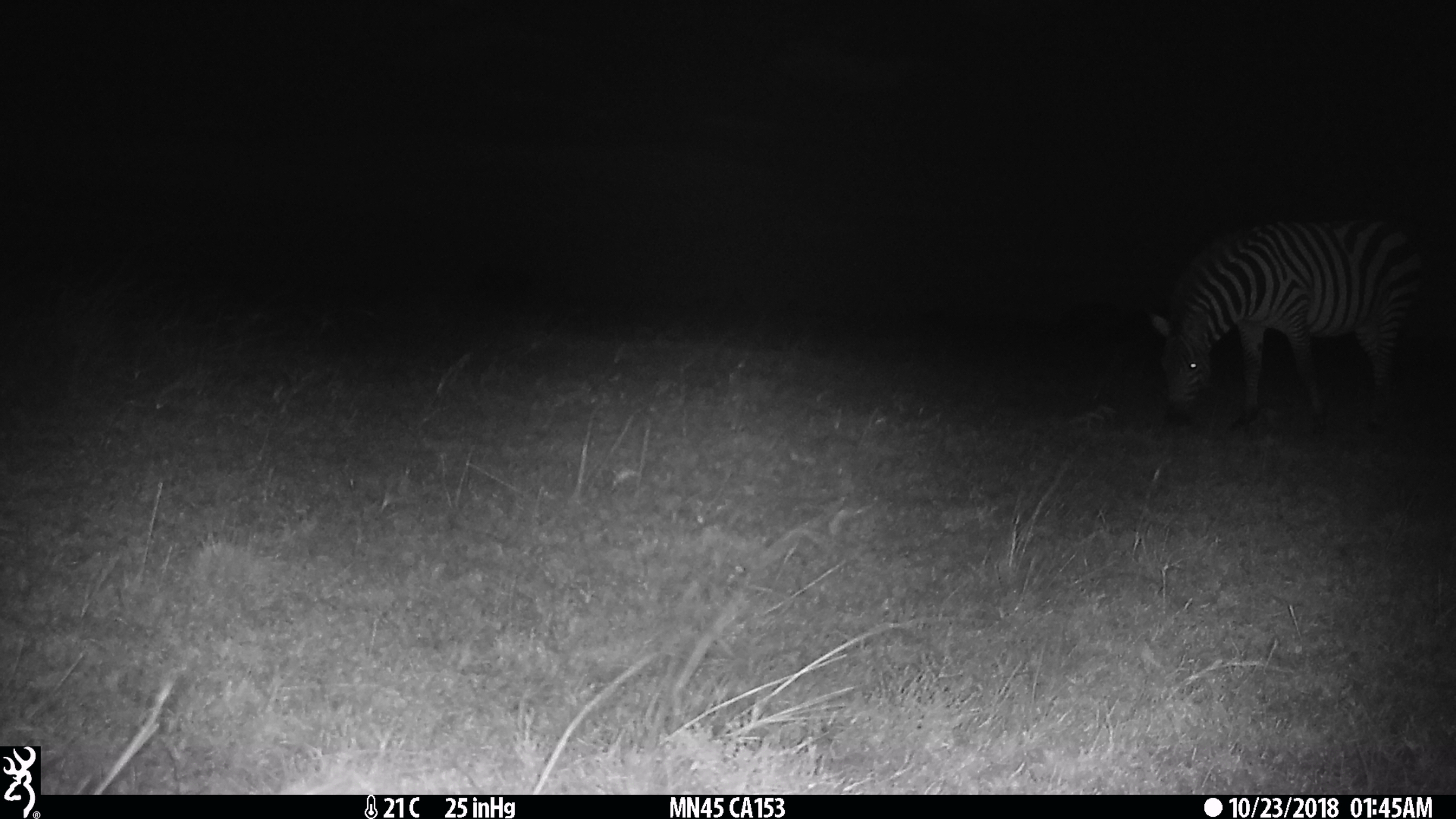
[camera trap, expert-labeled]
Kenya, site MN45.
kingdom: Animalia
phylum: Chordata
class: Mammalia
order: Perissodactyla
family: Equidae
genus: Equus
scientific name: Equus quagga burchellii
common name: burchell's zebra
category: zebra